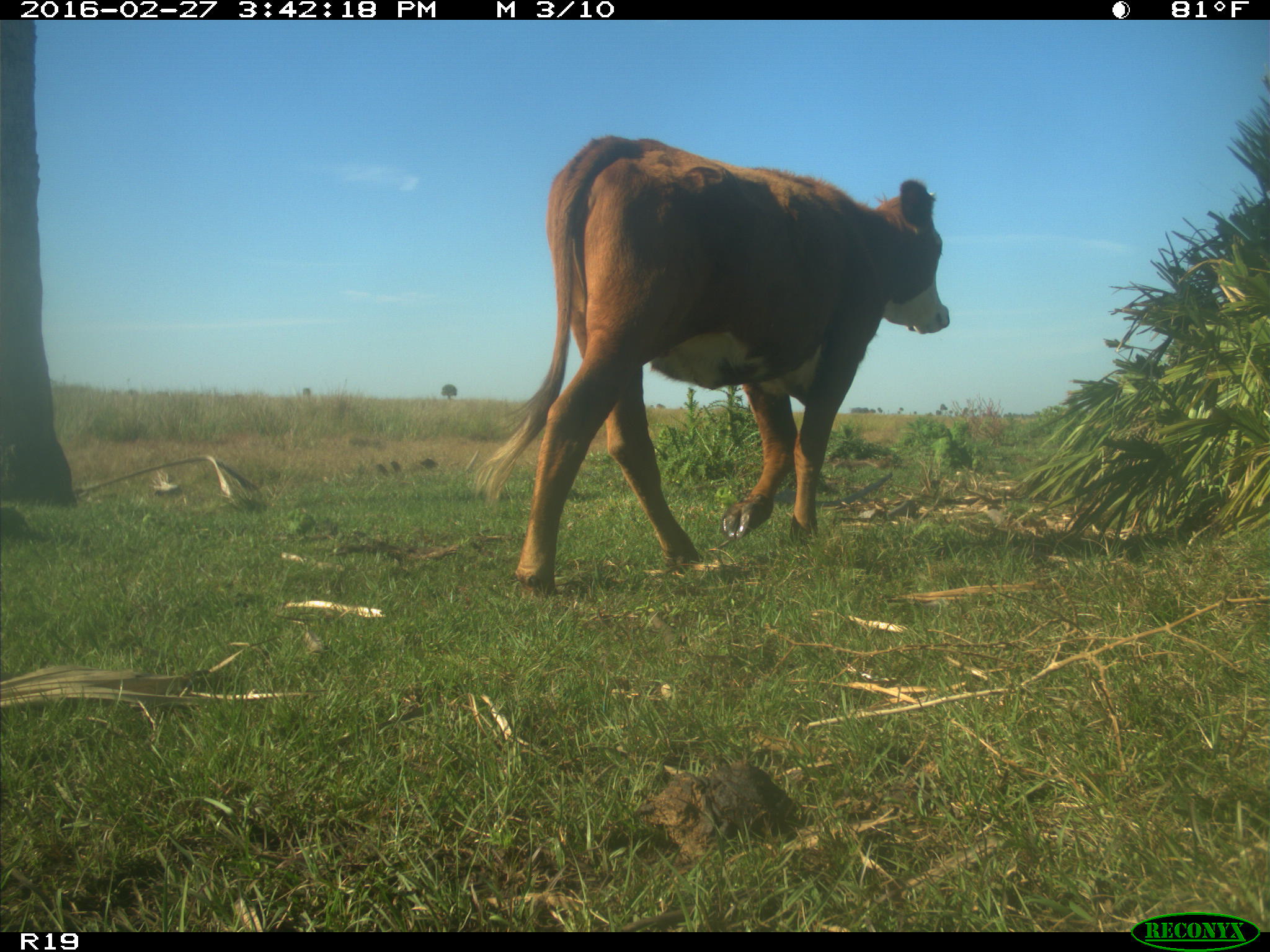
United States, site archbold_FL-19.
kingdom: Animalia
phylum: Chordata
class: Mammalia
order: Artiodactyla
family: Bovidae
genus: Bos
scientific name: Bos taurus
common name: domestic cow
Bos taurus (domestic cow).